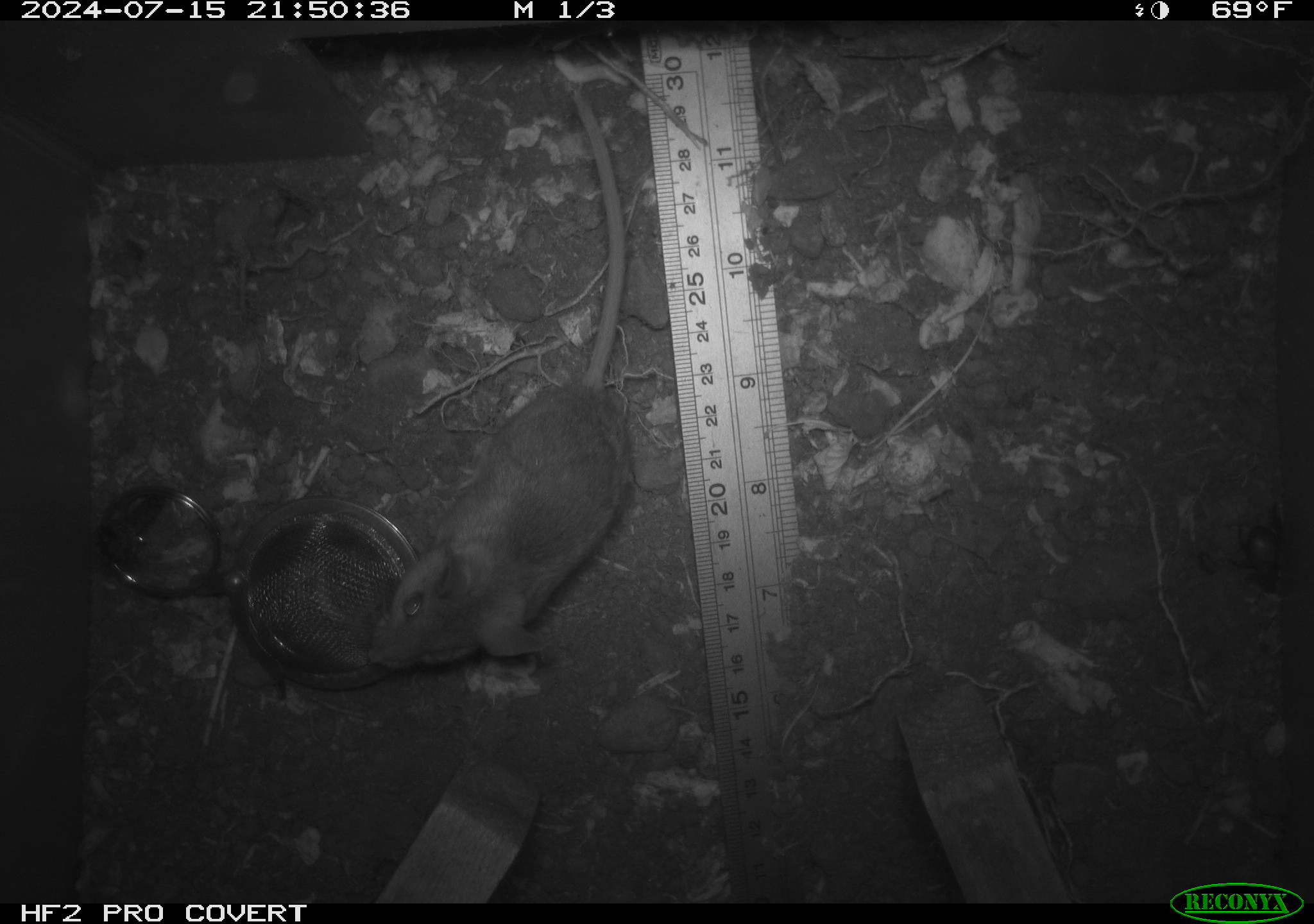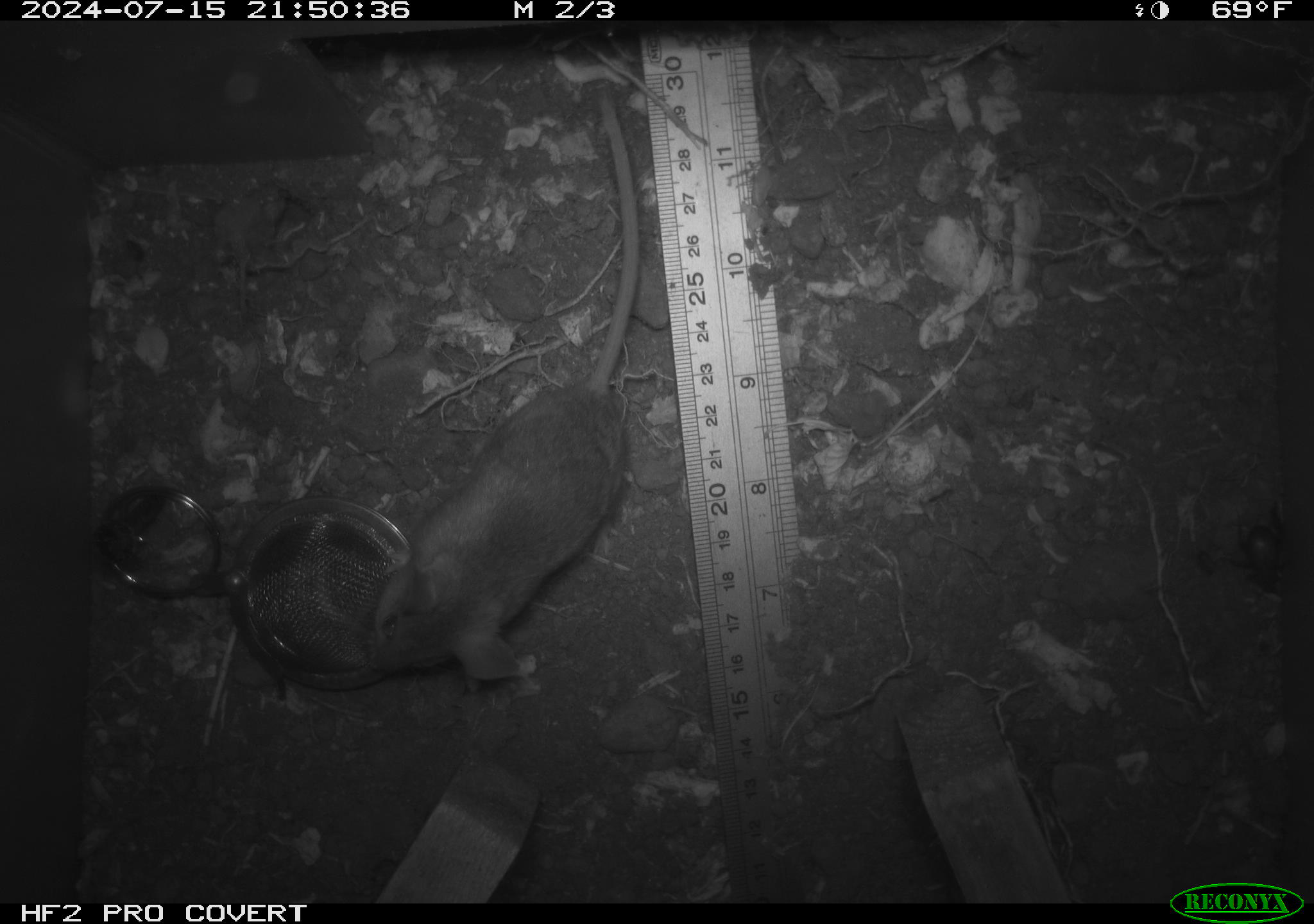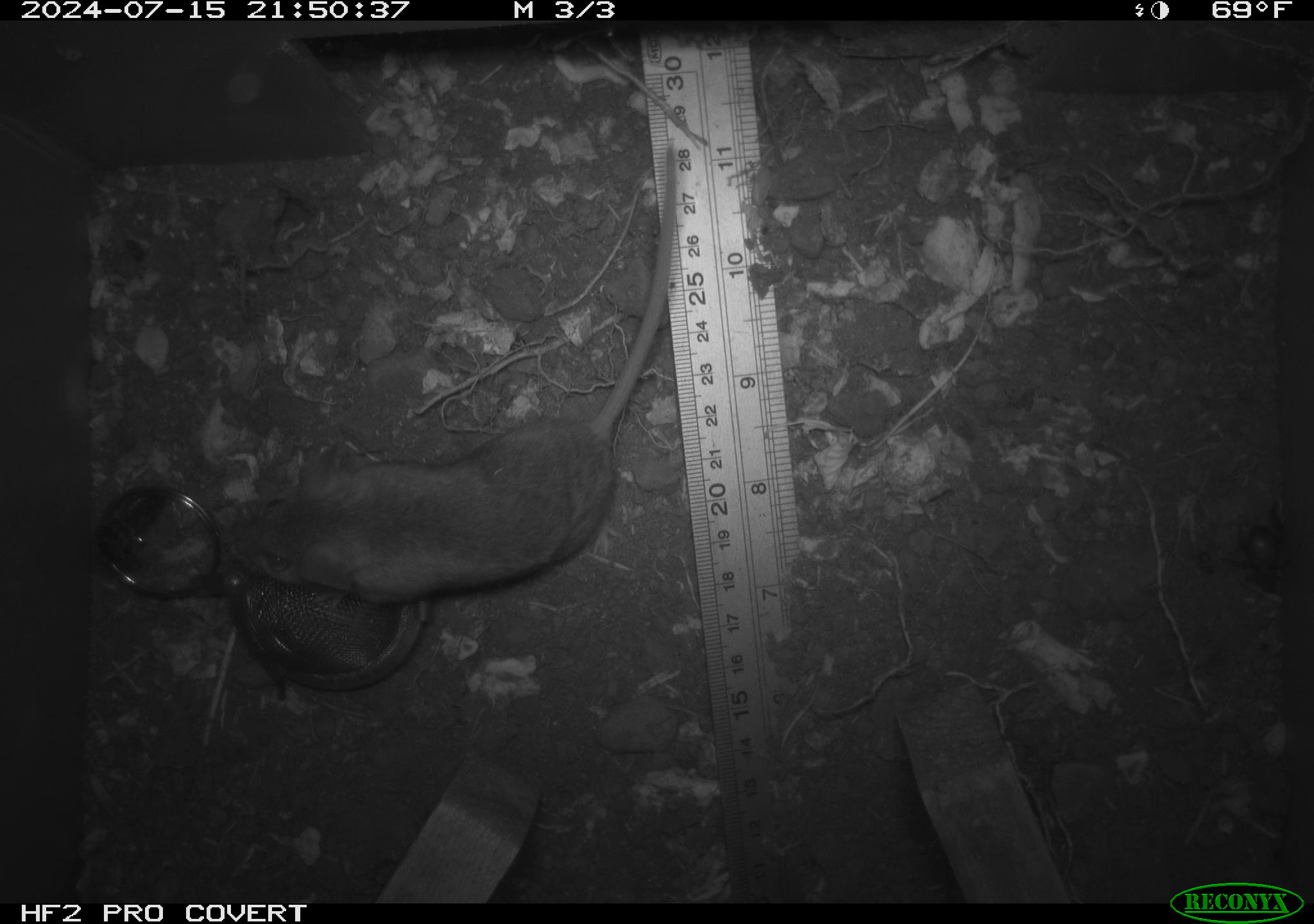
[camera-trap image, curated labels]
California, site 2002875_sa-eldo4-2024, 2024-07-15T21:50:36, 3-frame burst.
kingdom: Animalia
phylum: Chordata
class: Mammalia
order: Rodentia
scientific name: Rodentia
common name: rodent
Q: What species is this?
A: Rodent (Rodentia).